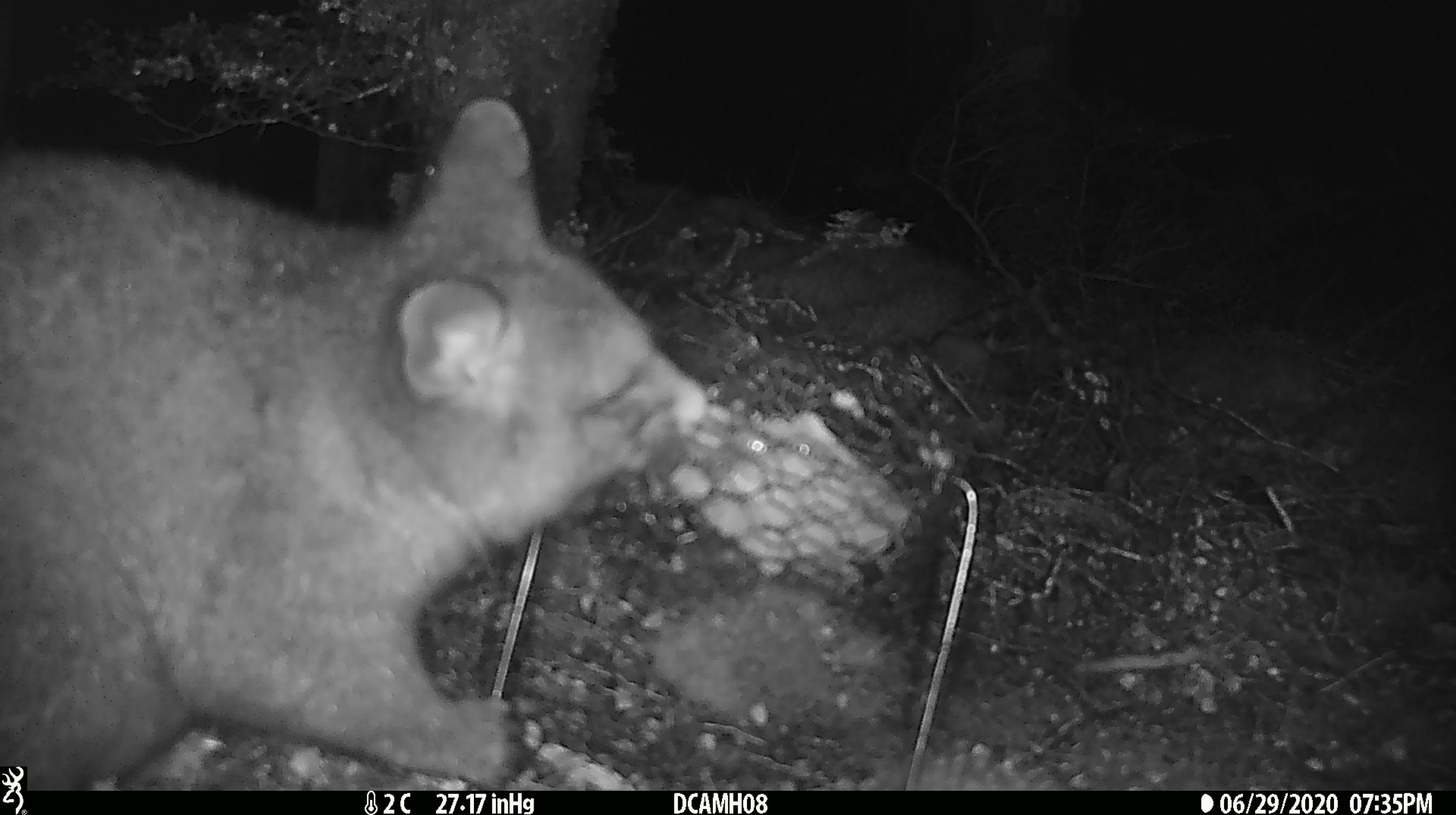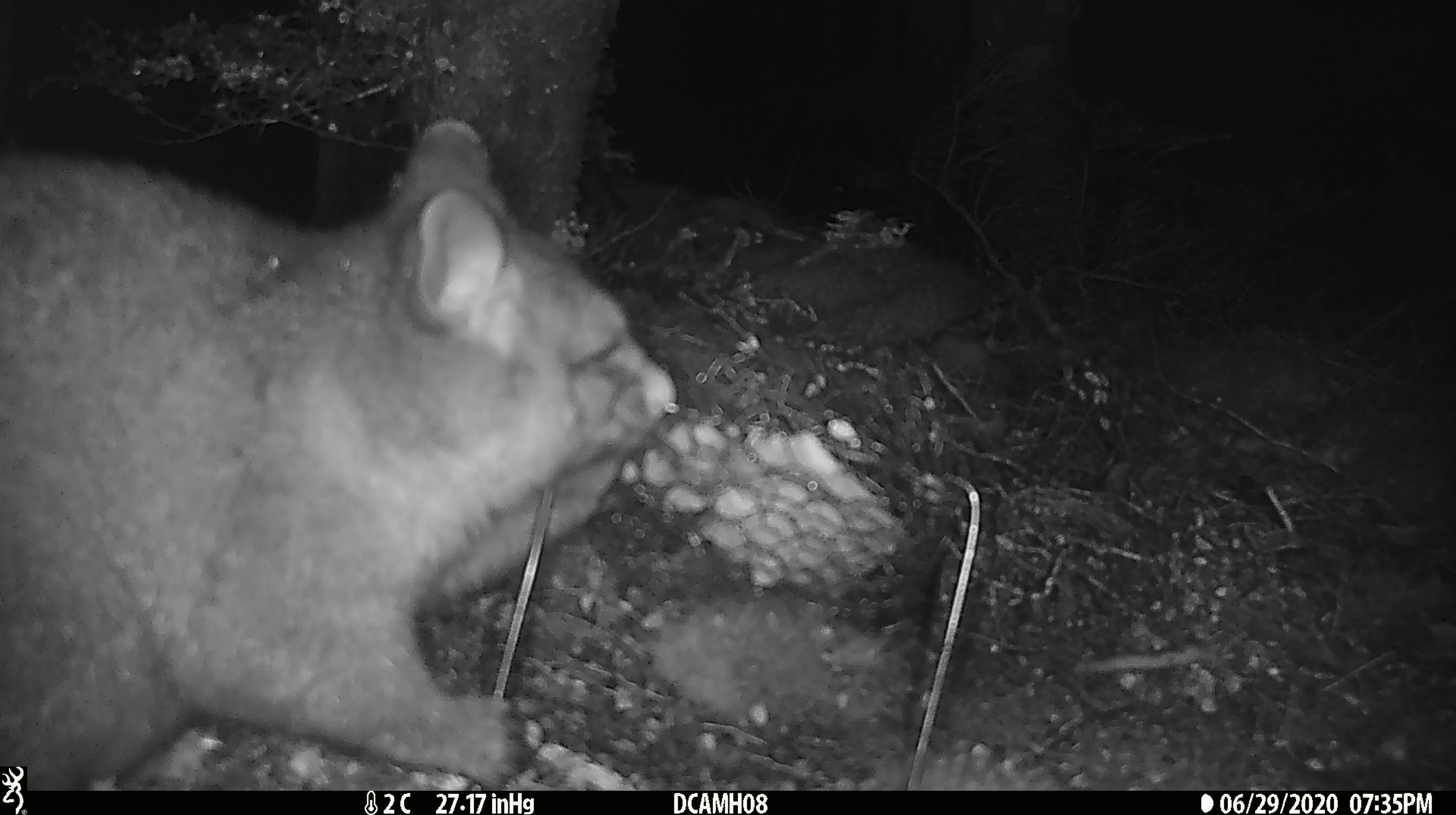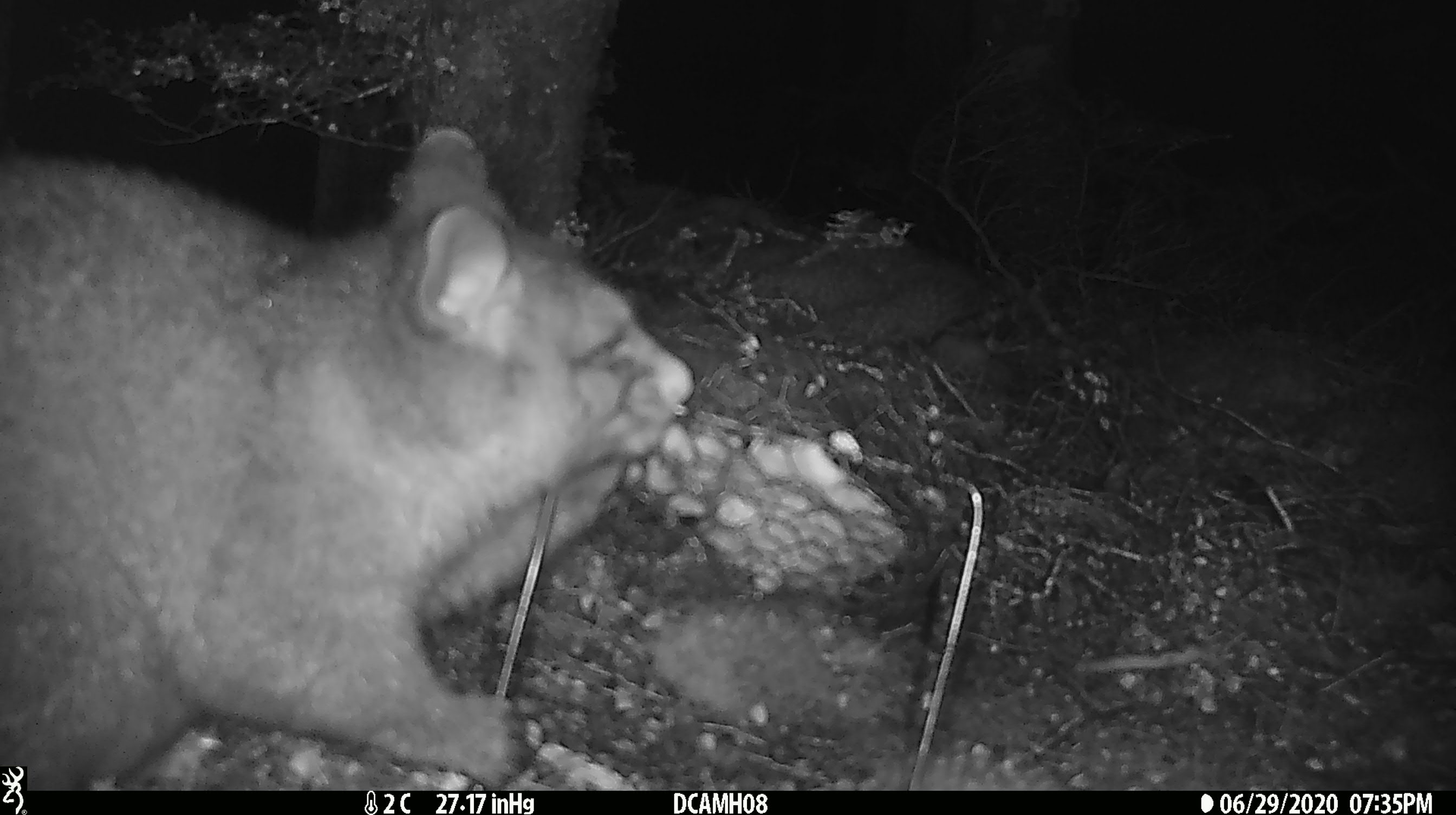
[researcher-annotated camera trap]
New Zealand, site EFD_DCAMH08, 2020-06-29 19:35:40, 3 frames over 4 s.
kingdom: Animalia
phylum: Chordata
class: Mammalia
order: Diprotodontia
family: Phalangeridae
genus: Trichosurus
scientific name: Trichosurus vulpecula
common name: common brushtail possum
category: possum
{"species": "possum (common brushtail possum) (Trichosurus vulpecula)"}